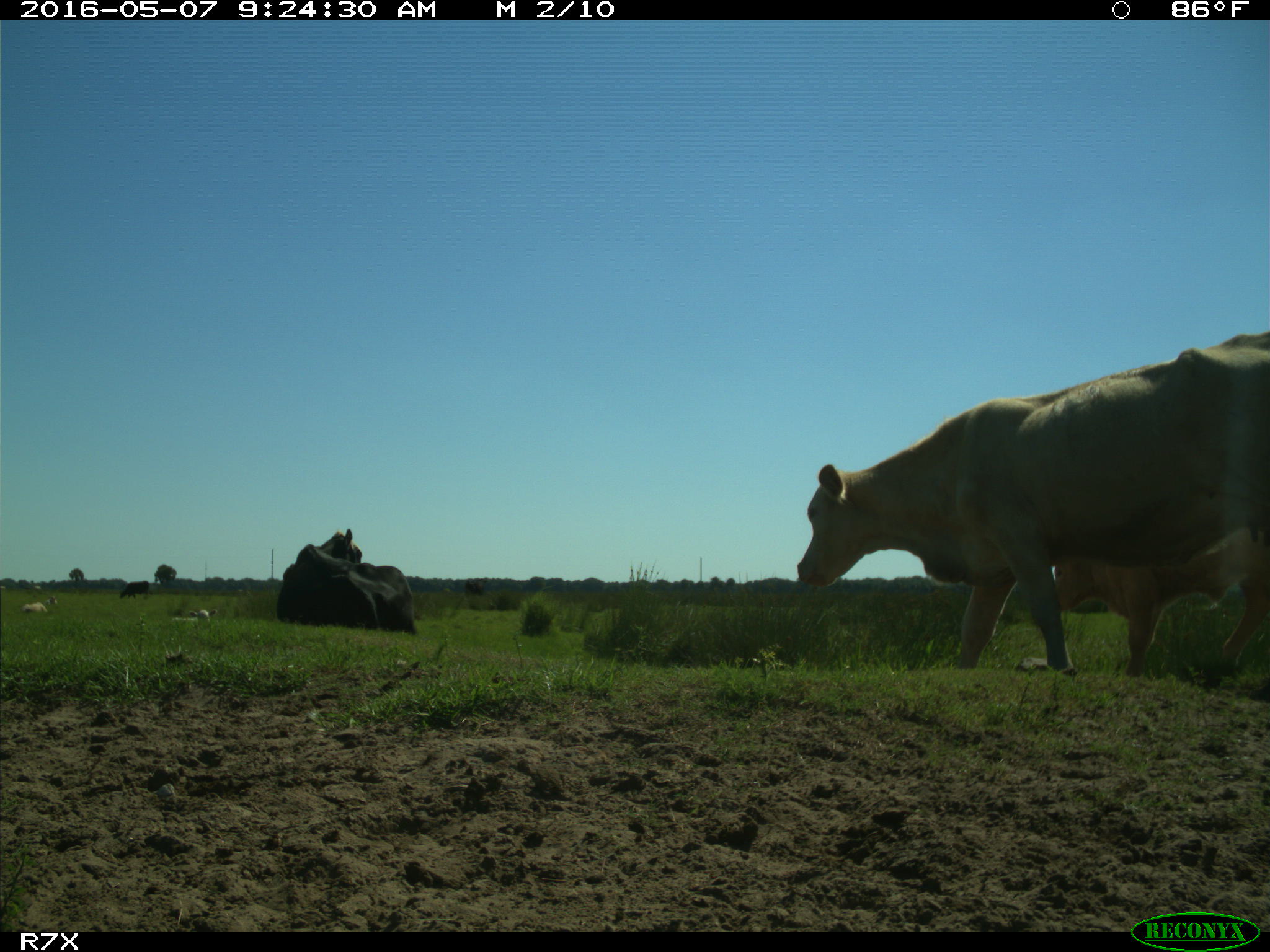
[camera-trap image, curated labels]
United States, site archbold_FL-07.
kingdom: Animalia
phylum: Chordata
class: Mammalia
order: Artiodactyla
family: Bovidae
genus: Bos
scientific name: Bos taurus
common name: domestic cow